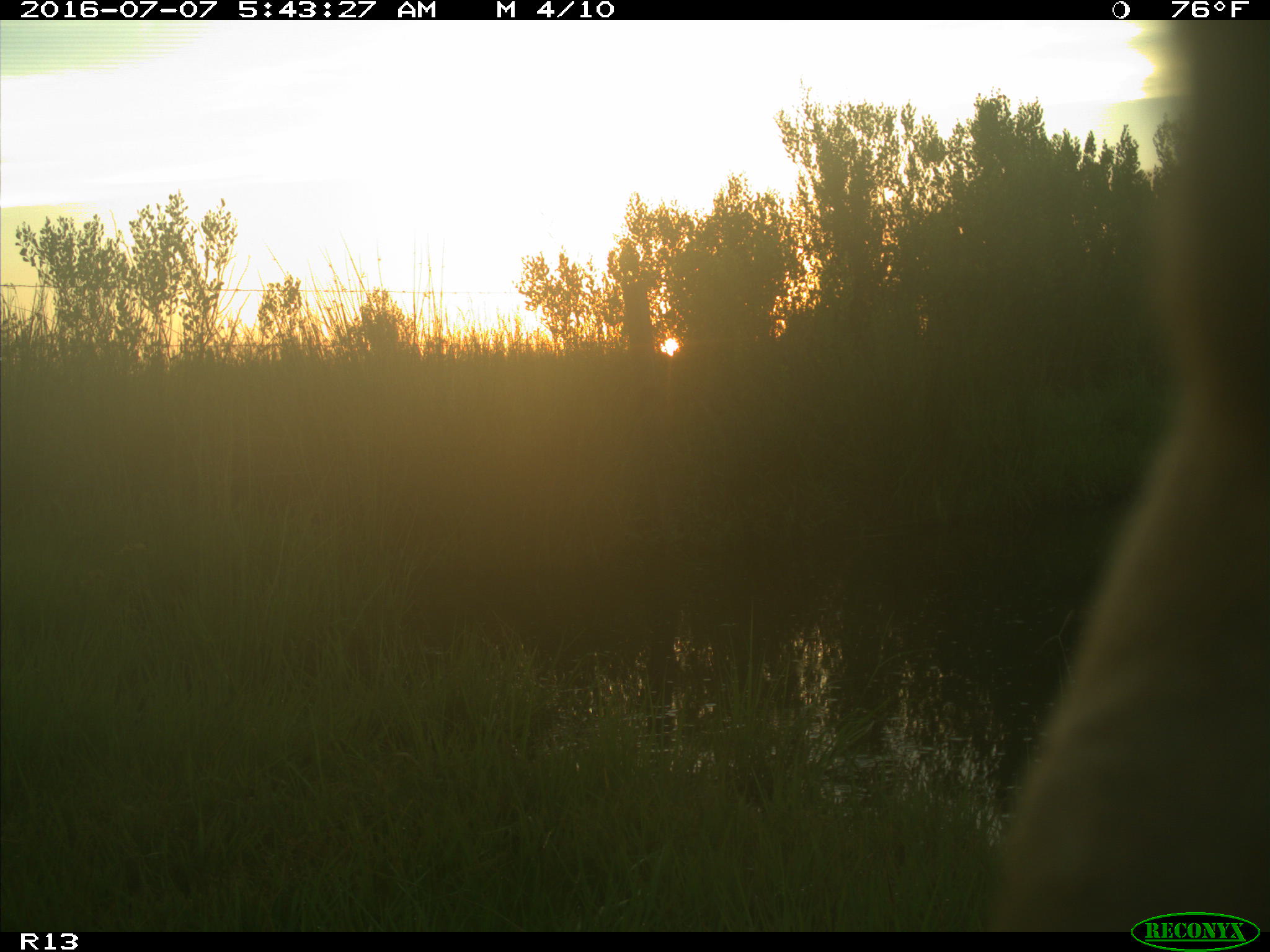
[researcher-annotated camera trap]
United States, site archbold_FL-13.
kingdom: Animalia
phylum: Chordata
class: Mammalia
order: Artiodactyla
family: Bovidae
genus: Bos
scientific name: Bos taurus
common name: domestic cow